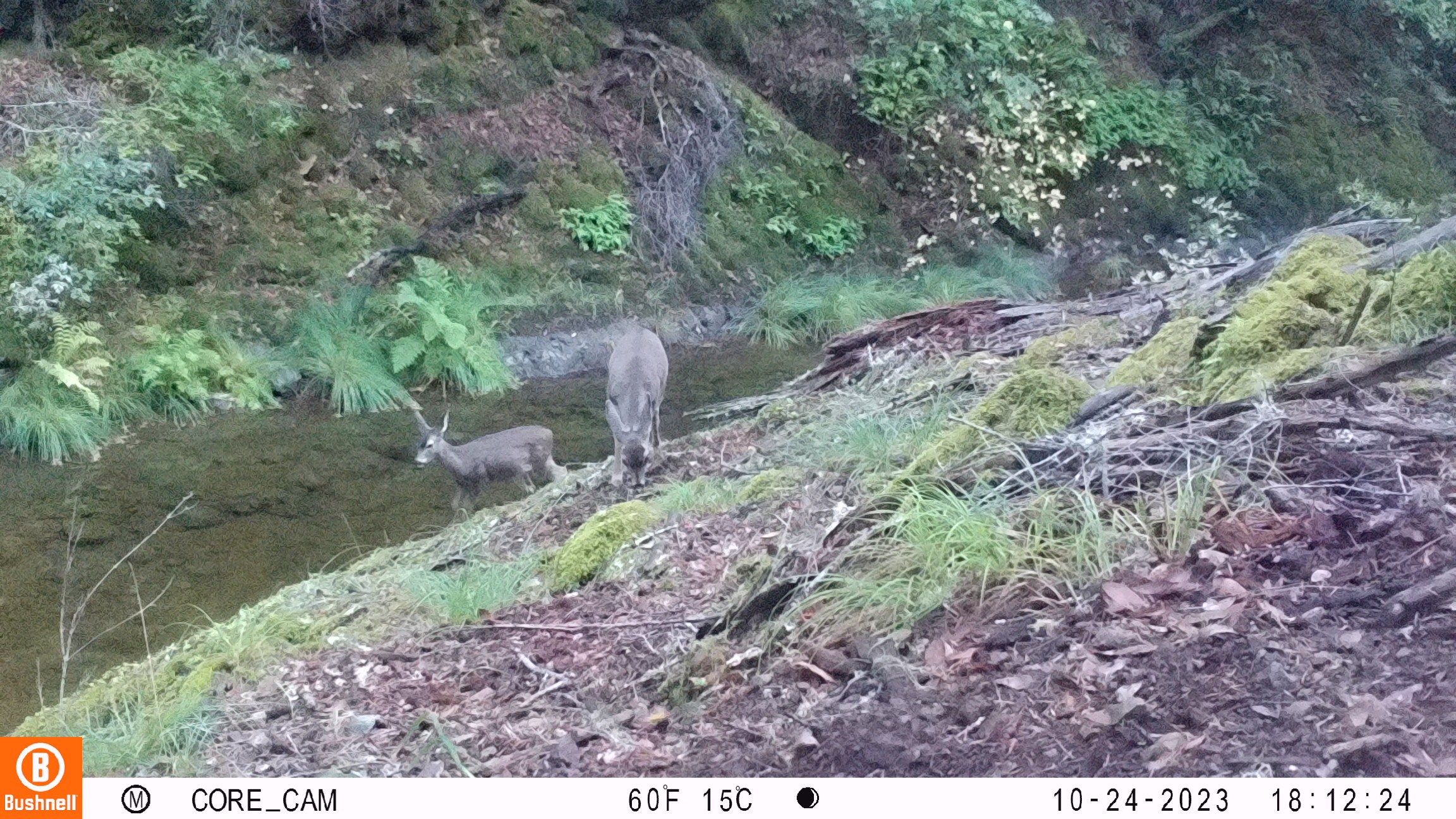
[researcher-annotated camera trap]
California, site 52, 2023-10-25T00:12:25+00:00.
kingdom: Animalia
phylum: Chordata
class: Mammalia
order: Artiodactyla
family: Cervidae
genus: Odocoileus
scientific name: Odocoileus hemionus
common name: mule deer